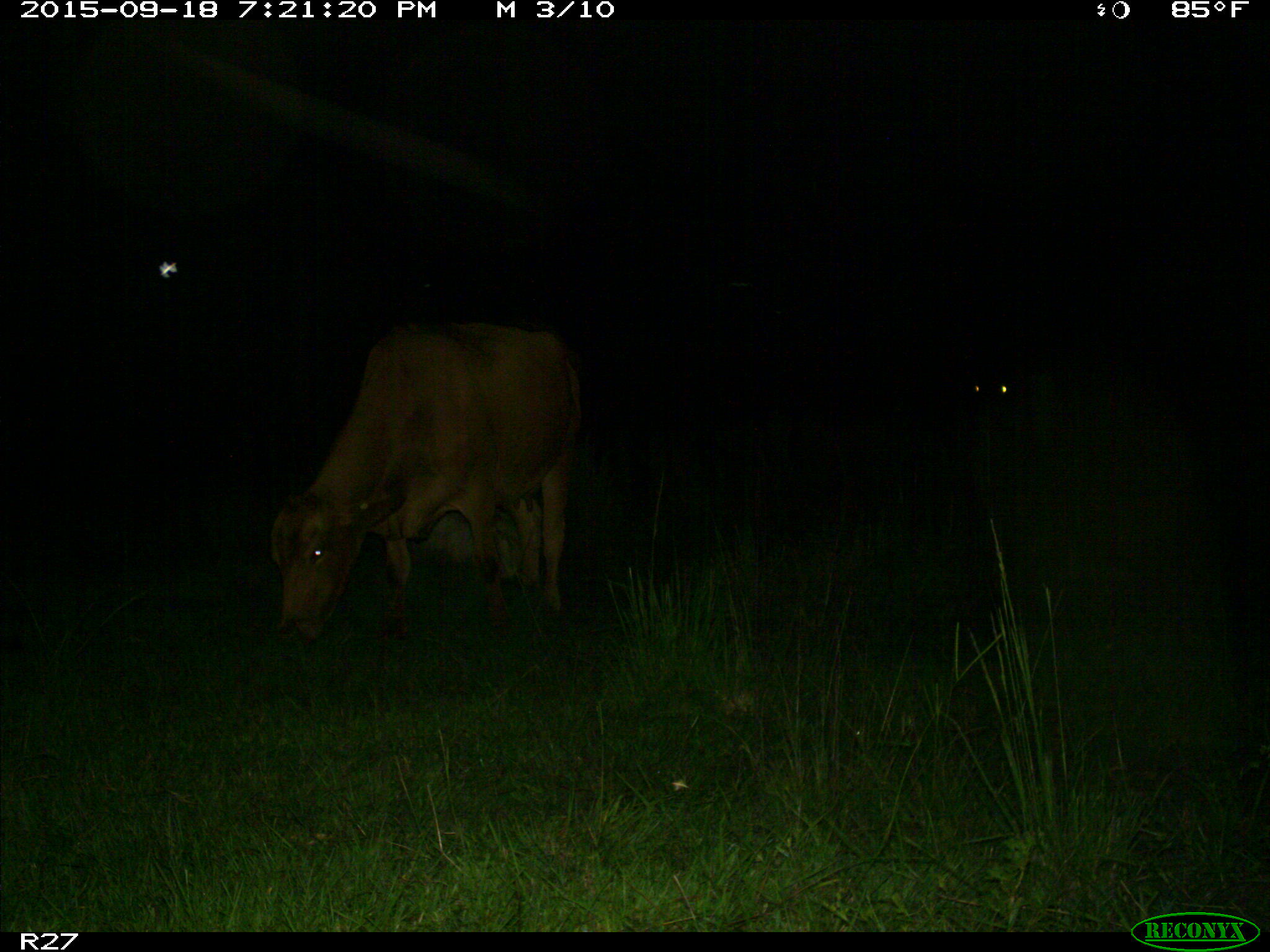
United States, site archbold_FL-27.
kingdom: Animalia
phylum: Chordata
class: Mammalia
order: Artiodactyla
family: Bovidae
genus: Bos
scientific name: Bos taurus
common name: domestic cow